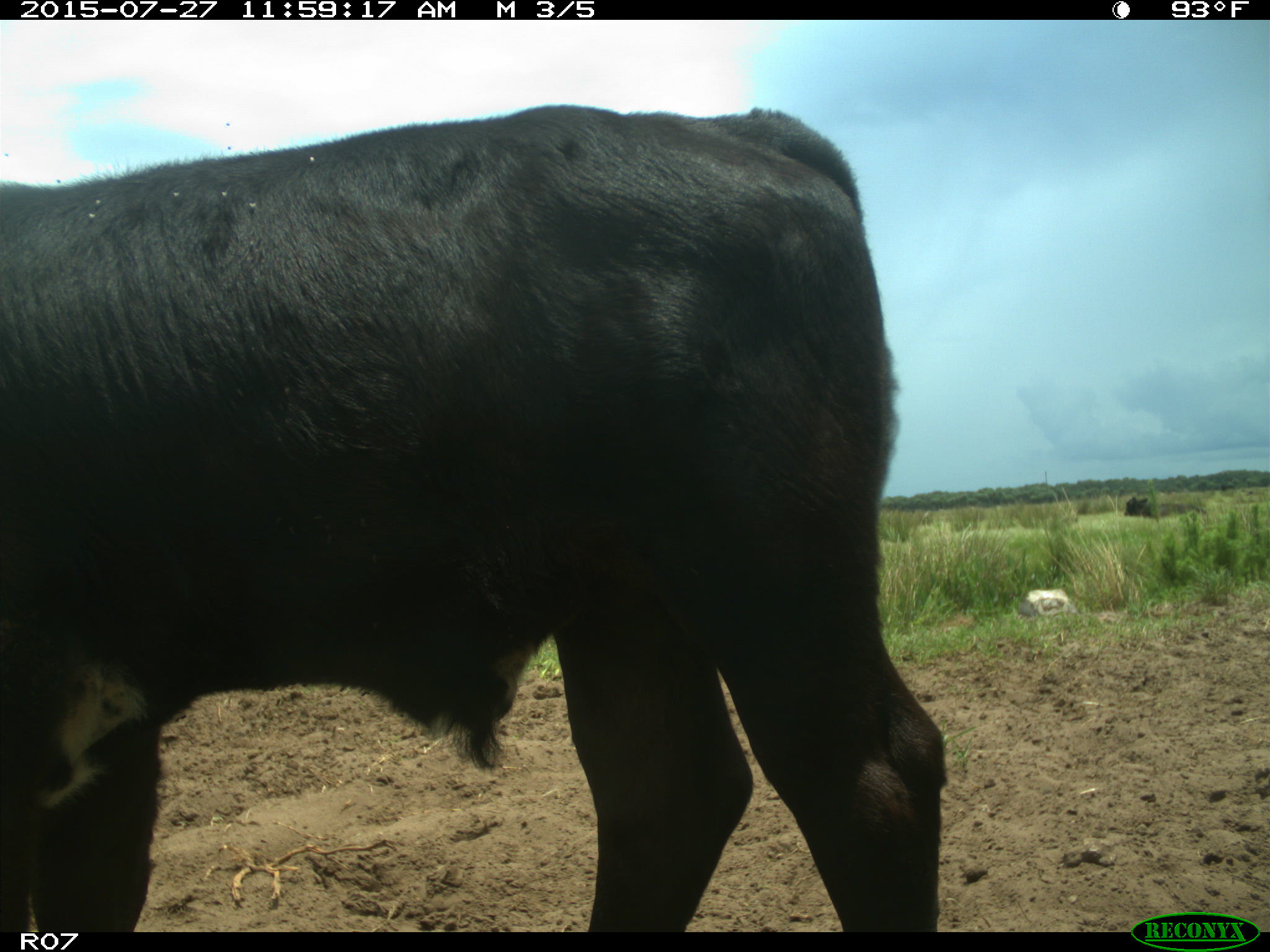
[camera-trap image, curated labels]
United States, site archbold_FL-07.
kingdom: Animalia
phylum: Chordata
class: Mammalia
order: Artiodactyla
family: Bovidae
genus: Bos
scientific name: Bos taurus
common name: domestic cow